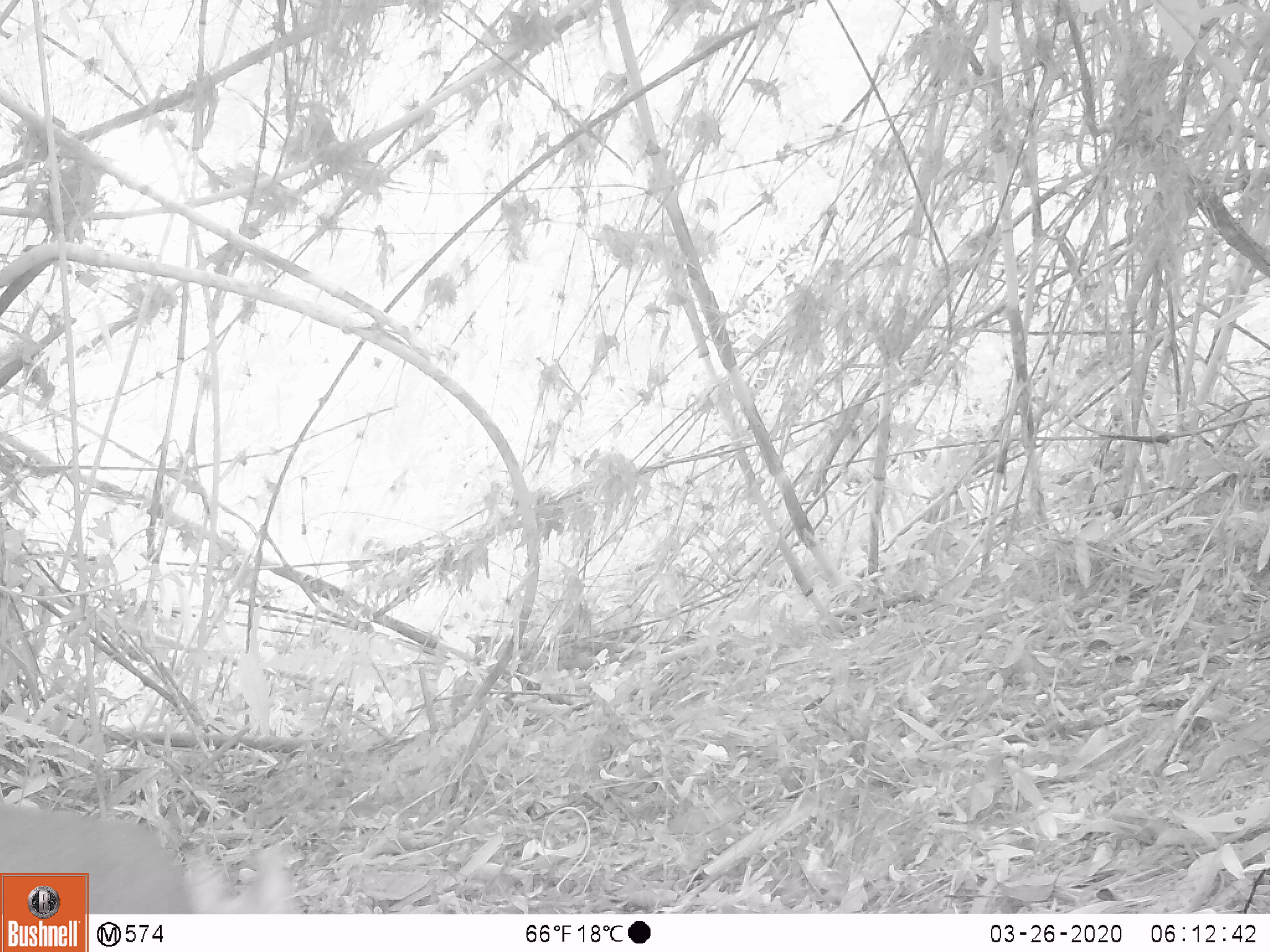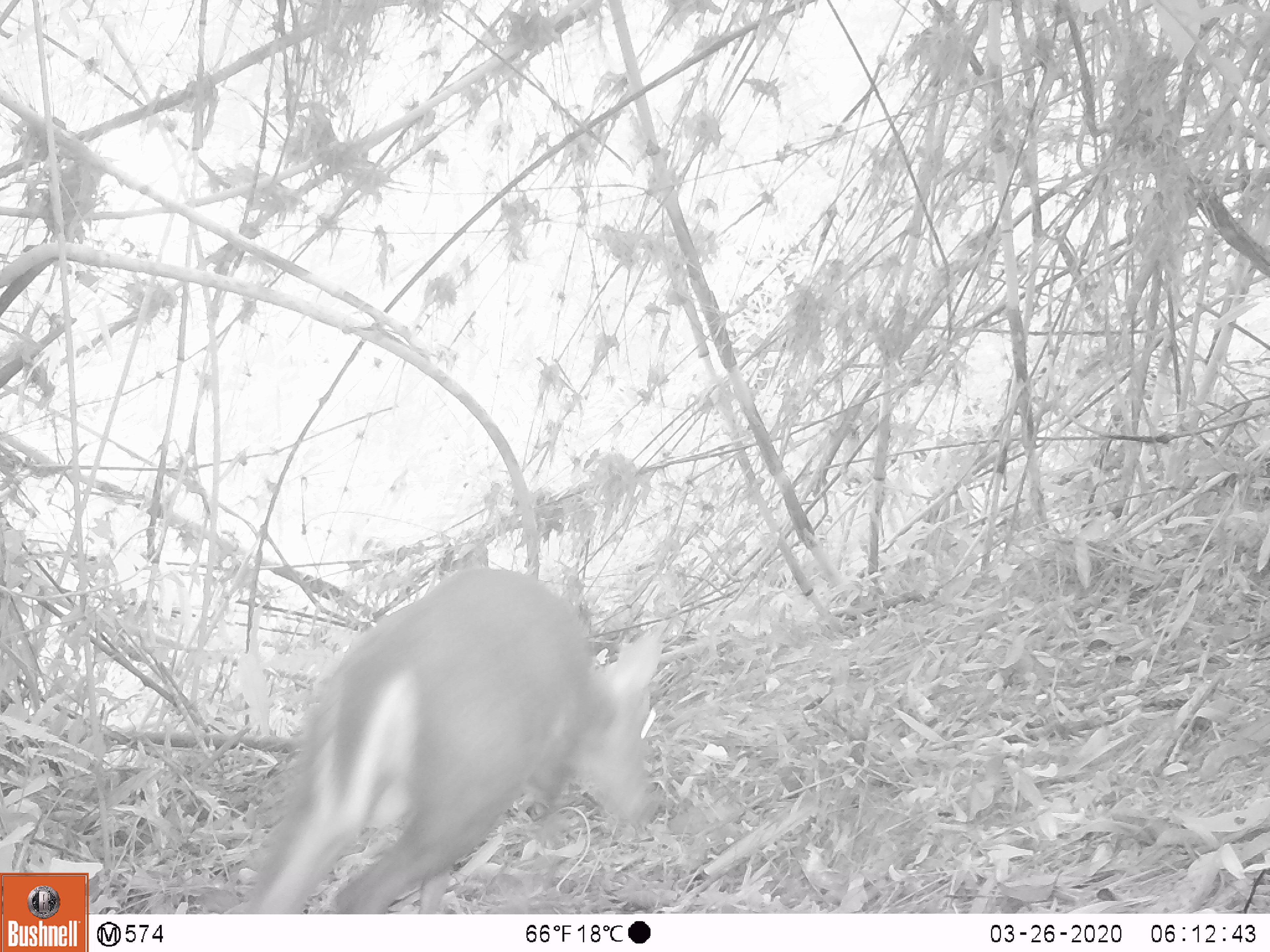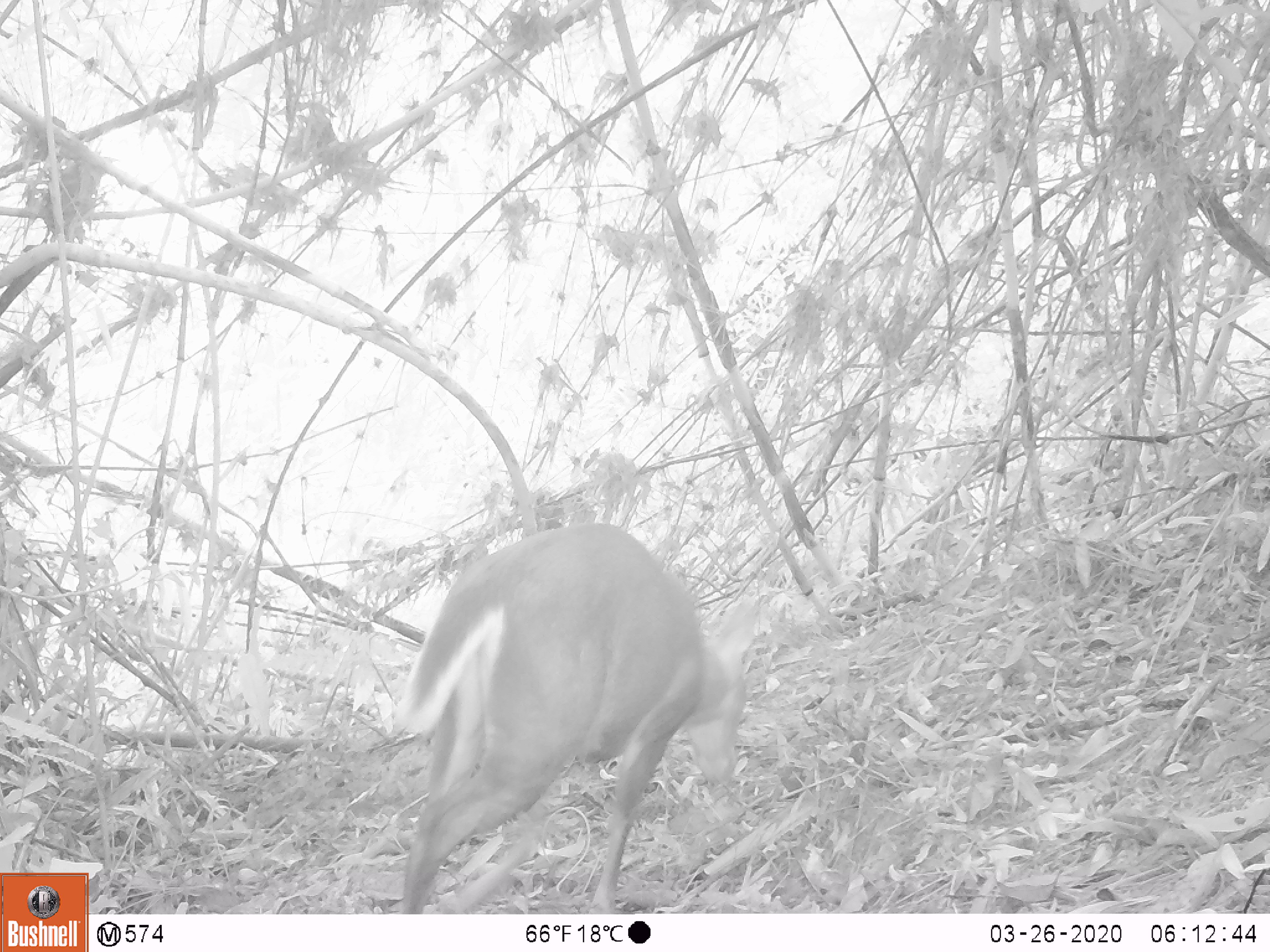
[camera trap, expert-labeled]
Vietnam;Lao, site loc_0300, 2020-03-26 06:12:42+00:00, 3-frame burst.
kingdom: Animalia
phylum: Chordata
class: Mammalia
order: Artiodactyla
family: Cervidae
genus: Muntiacus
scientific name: Muntiacus rooseveltorum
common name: roosevelt's muntjac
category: roosevelts muntjac group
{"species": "roosevelts muntjac group (roosevelt's muntjac) (Muntiacus rooseveltorum)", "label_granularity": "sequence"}